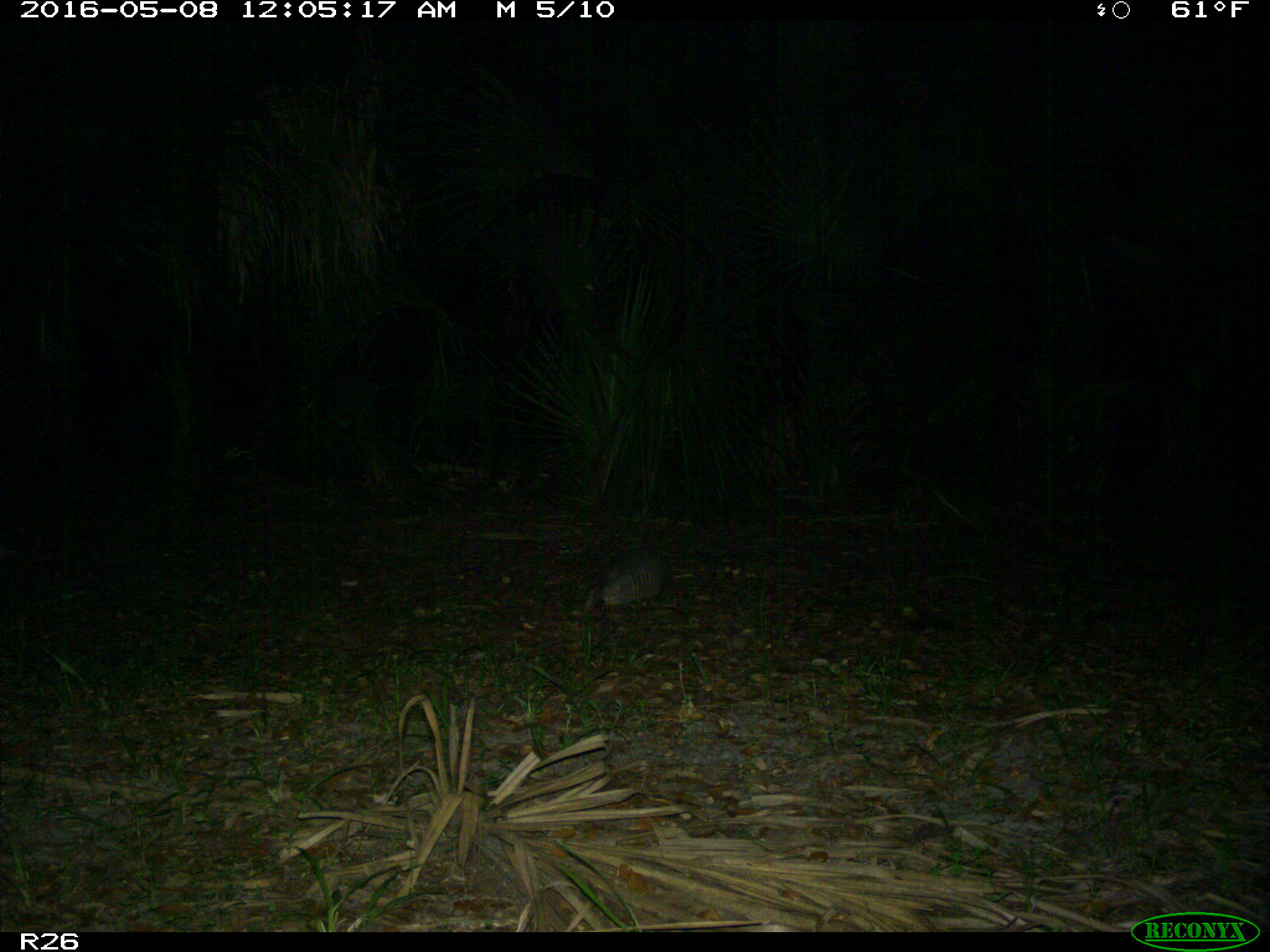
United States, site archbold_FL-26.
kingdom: Animalia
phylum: Chordata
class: Mammalia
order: Cingulata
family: Dasypodidae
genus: Dasypus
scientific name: Dasypus novemcinctus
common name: nine-banded armadillo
Dasypus novemcinctus (nine-banded armadillo).